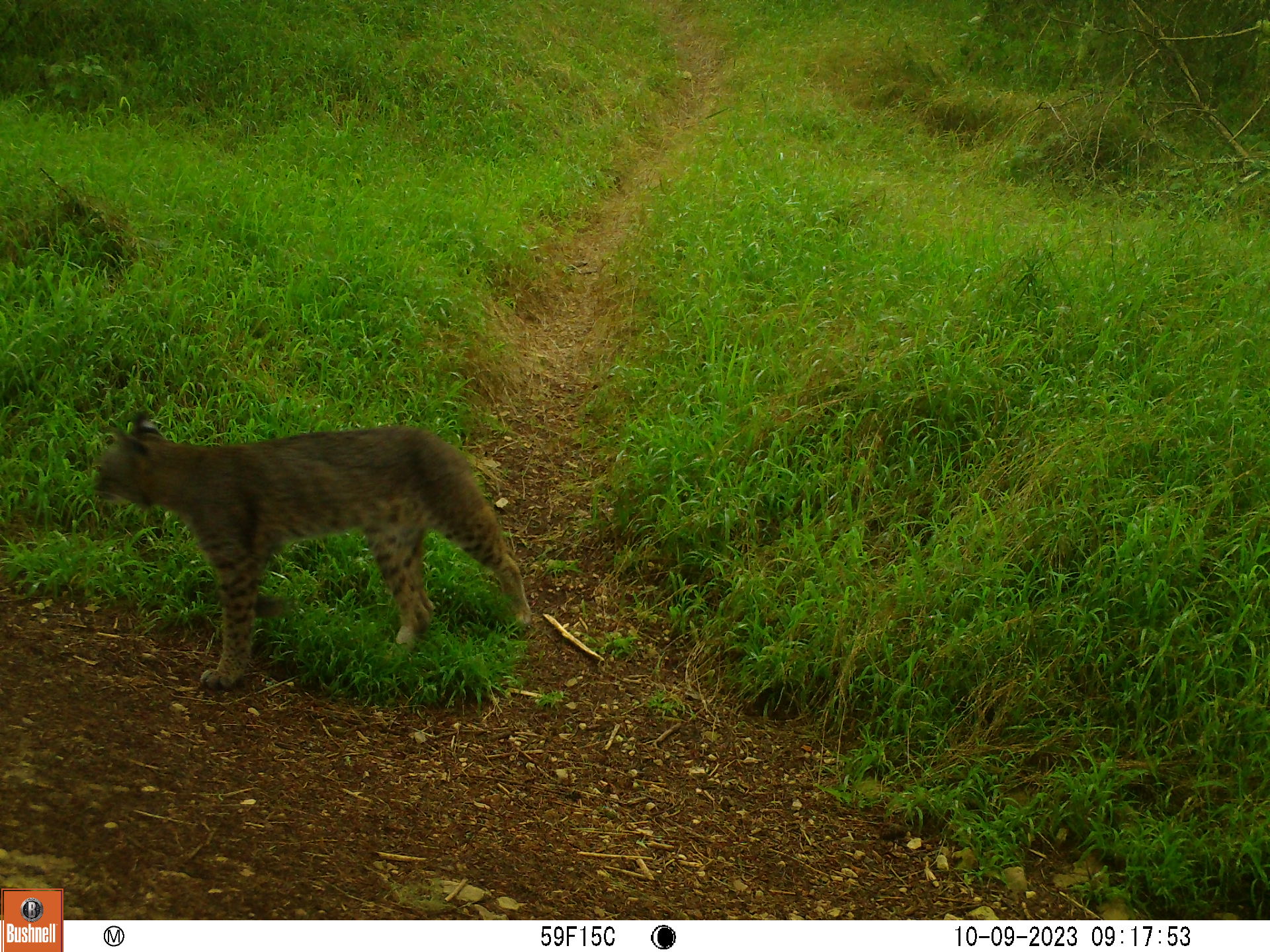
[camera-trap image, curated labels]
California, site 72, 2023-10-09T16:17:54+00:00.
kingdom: Animalia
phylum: Chordata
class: Mammalia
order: Carnivora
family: Felidae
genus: Lynx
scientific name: Lynx rufus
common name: bobcat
Bobcat (Lynx rufus).